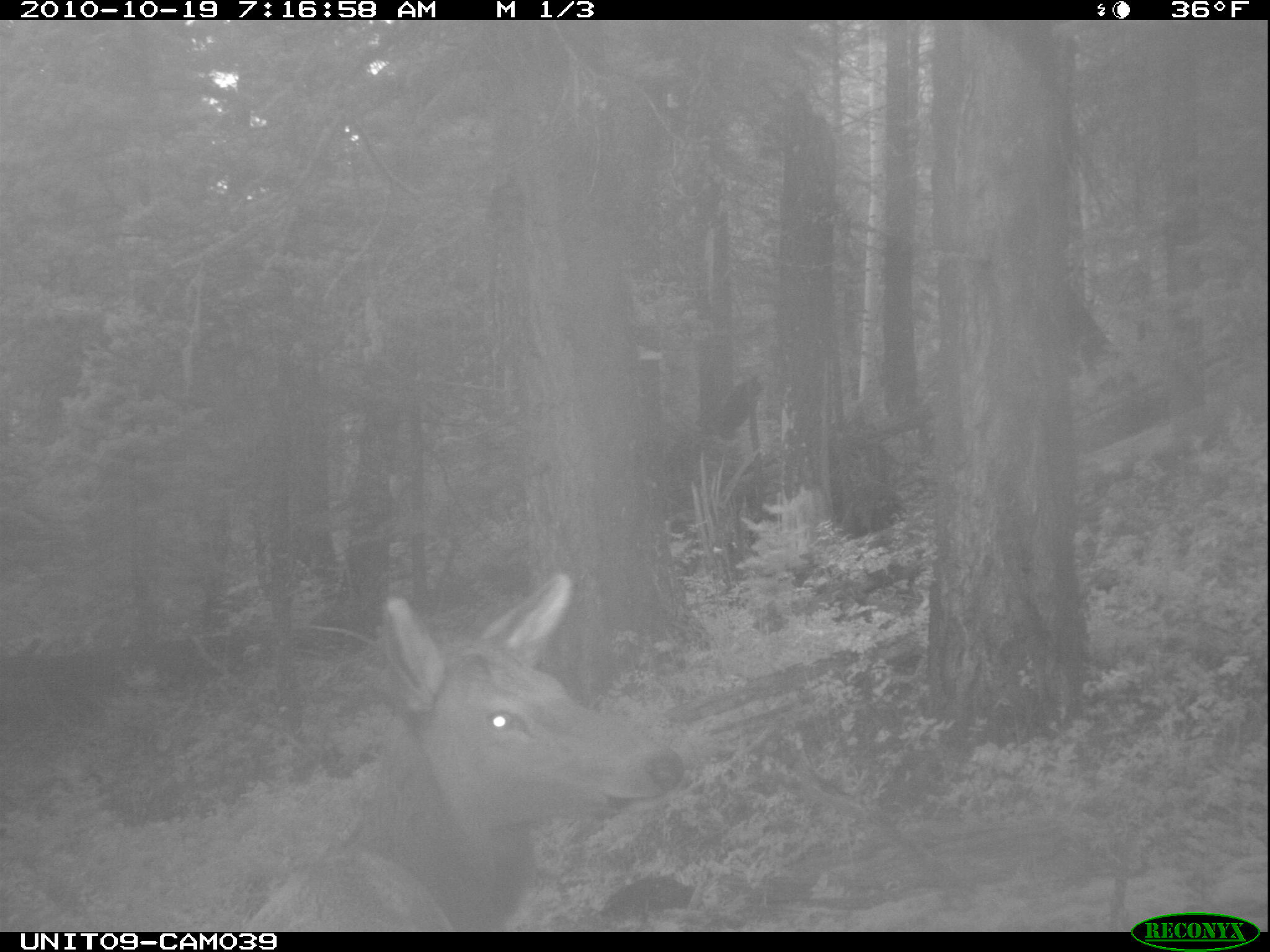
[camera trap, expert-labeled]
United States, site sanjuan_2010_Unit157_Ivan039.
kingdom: Animalia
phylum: Chordata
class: Mammalia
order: Artiodactyla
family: Cervidae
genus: Cervus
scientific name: Cervus elaphus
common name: red deer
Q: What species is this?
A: Cervus elaphus (red deer).